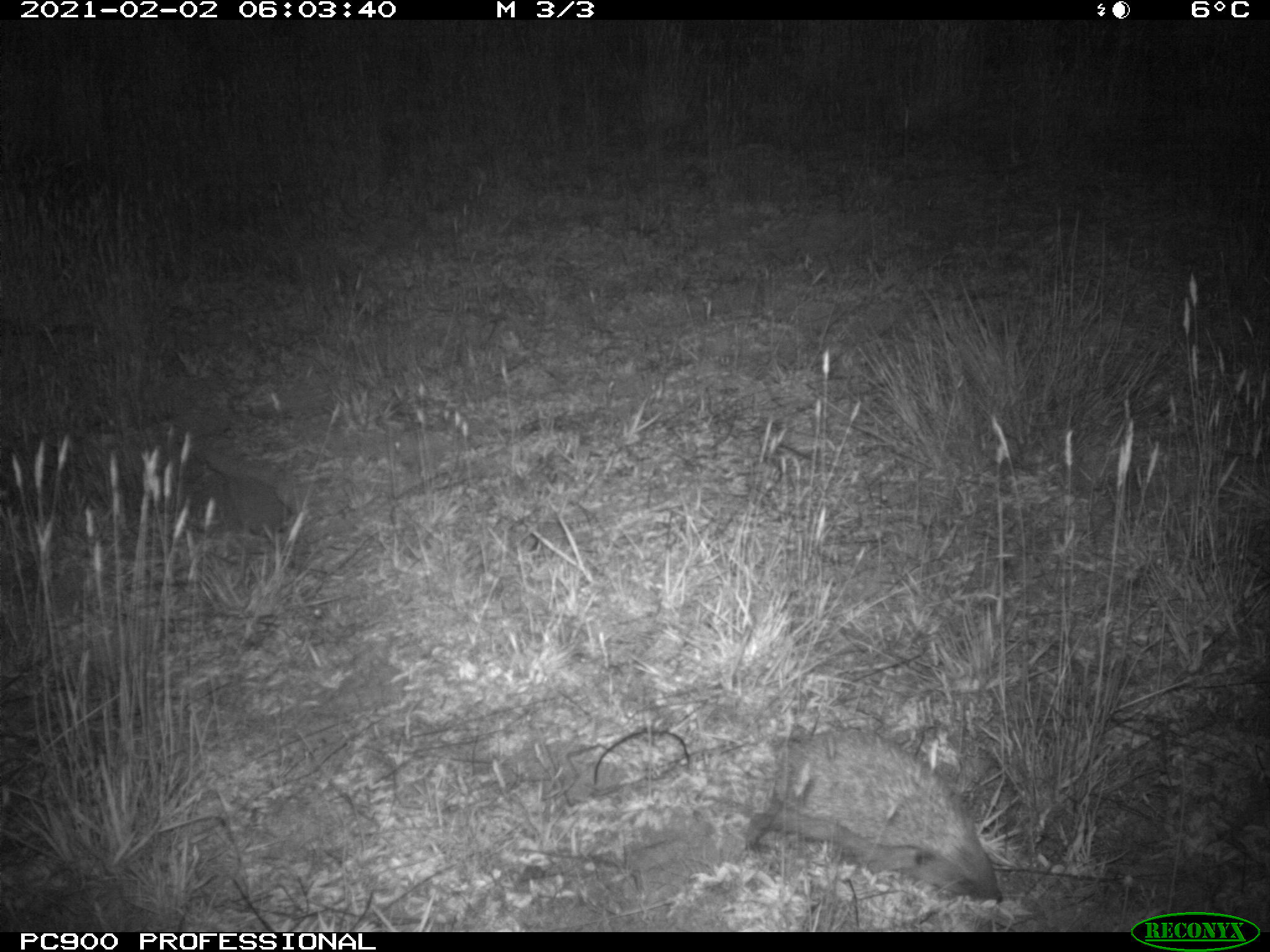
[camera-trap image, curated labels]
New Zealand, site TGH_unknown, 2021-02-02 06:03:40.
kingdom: Animalia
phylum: Chordata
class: Mammalia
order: Eulipotyphla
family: Erinaceidae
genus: Erinaceus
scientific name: Erinaceus europaeus europaeus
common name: european hedgehog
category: hedgehog